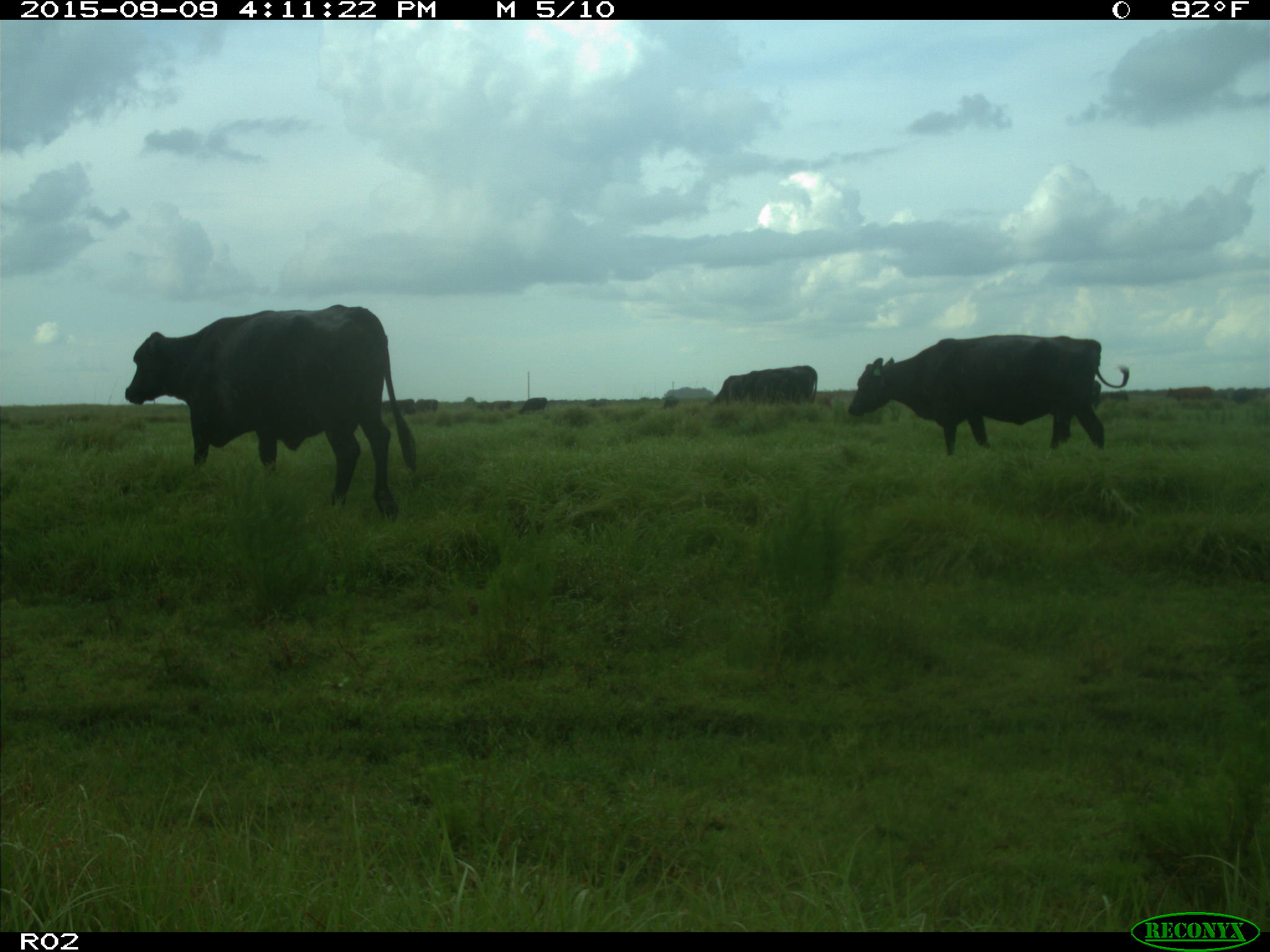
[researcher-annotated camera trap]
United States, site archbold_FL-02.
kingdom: Animalia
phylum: Chordata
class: Mammalia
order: Artiodactyla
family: Bovidae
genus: Bos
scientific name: Bos taurus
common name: domestic cow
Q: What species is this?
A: Bos taurus (domestic cow).